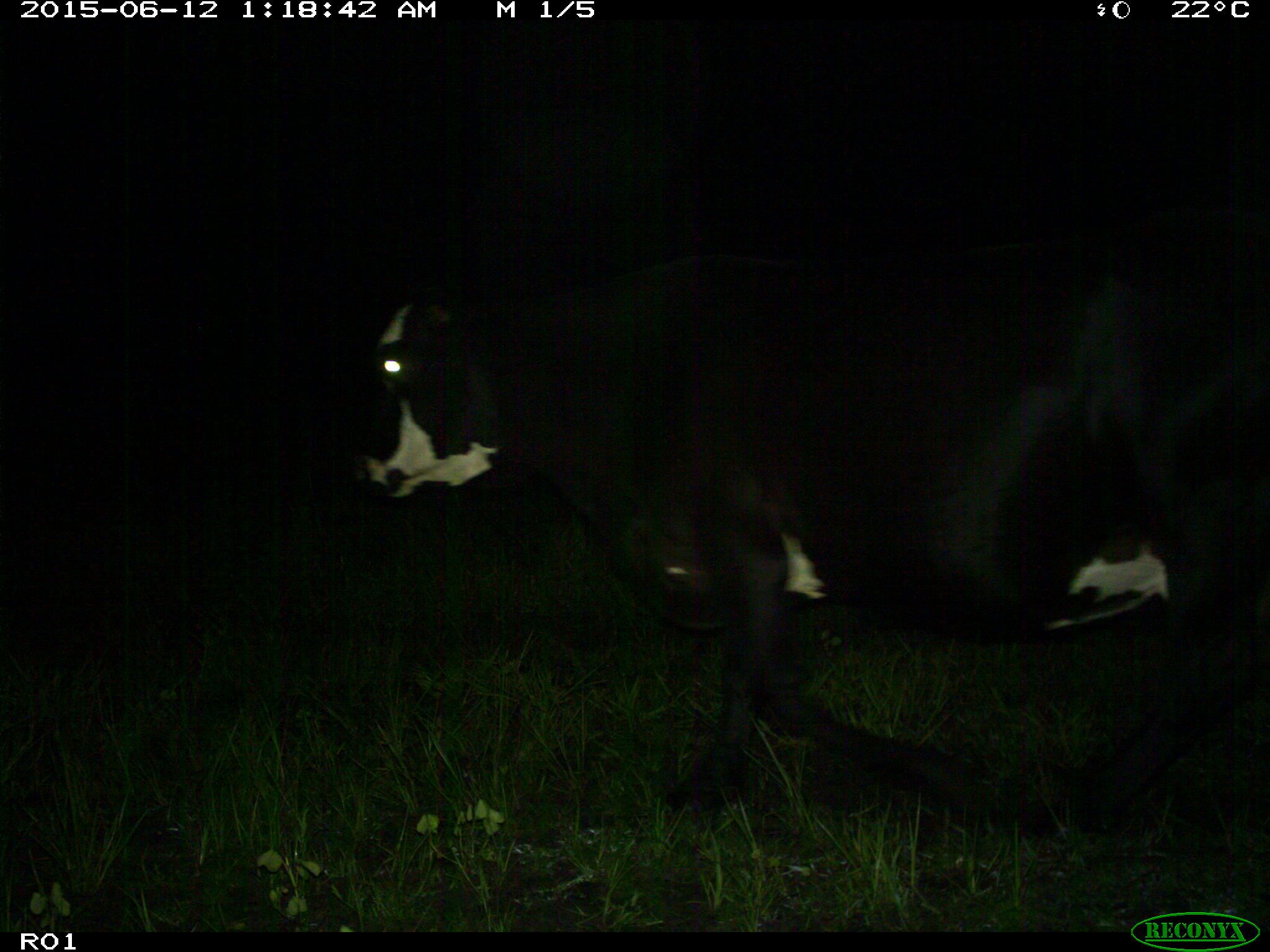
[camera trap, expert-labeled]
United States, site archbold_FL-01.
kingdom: Animalia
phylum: Chordata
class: Mammalia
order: Artiodactyla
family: Bovidae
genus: Bos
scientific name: Bos taurus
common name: domestic cow